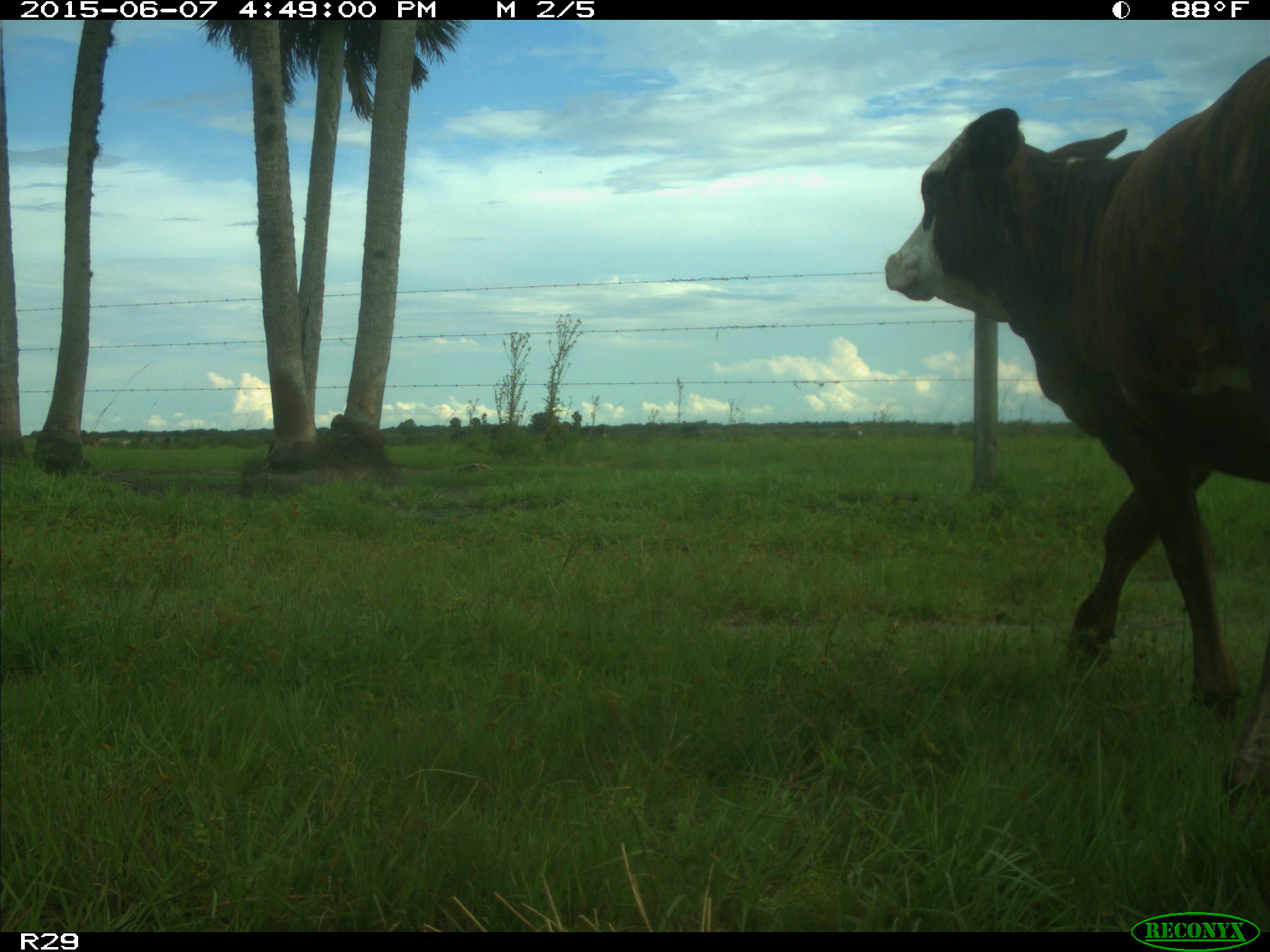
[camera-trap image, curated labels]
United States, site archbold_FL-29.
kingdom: Animalia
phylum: Chordata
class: Mammalia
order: Artiodactyla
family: Bovidae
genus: Bos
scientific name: Bos taurus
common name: domestic cow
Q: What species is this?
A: Bos taurus (domestic cow).